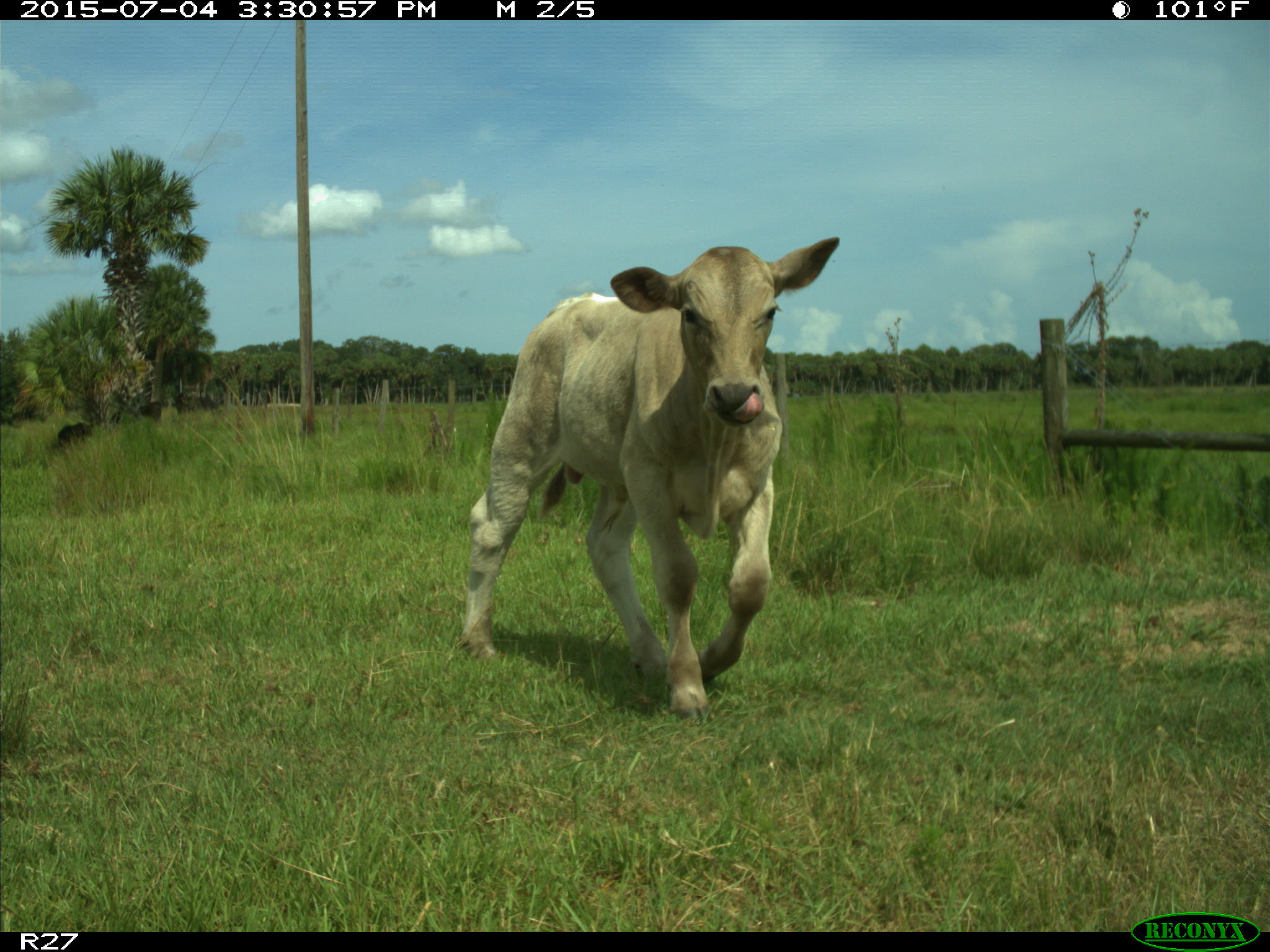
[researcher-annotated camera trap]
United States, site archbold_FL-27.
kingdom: Animalia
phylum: Chordata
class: Mammalia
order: Artiodactyla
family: Bovidae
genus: Bos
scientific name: Bos taurus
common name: domestic cow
Bos taurus (domestic cow).